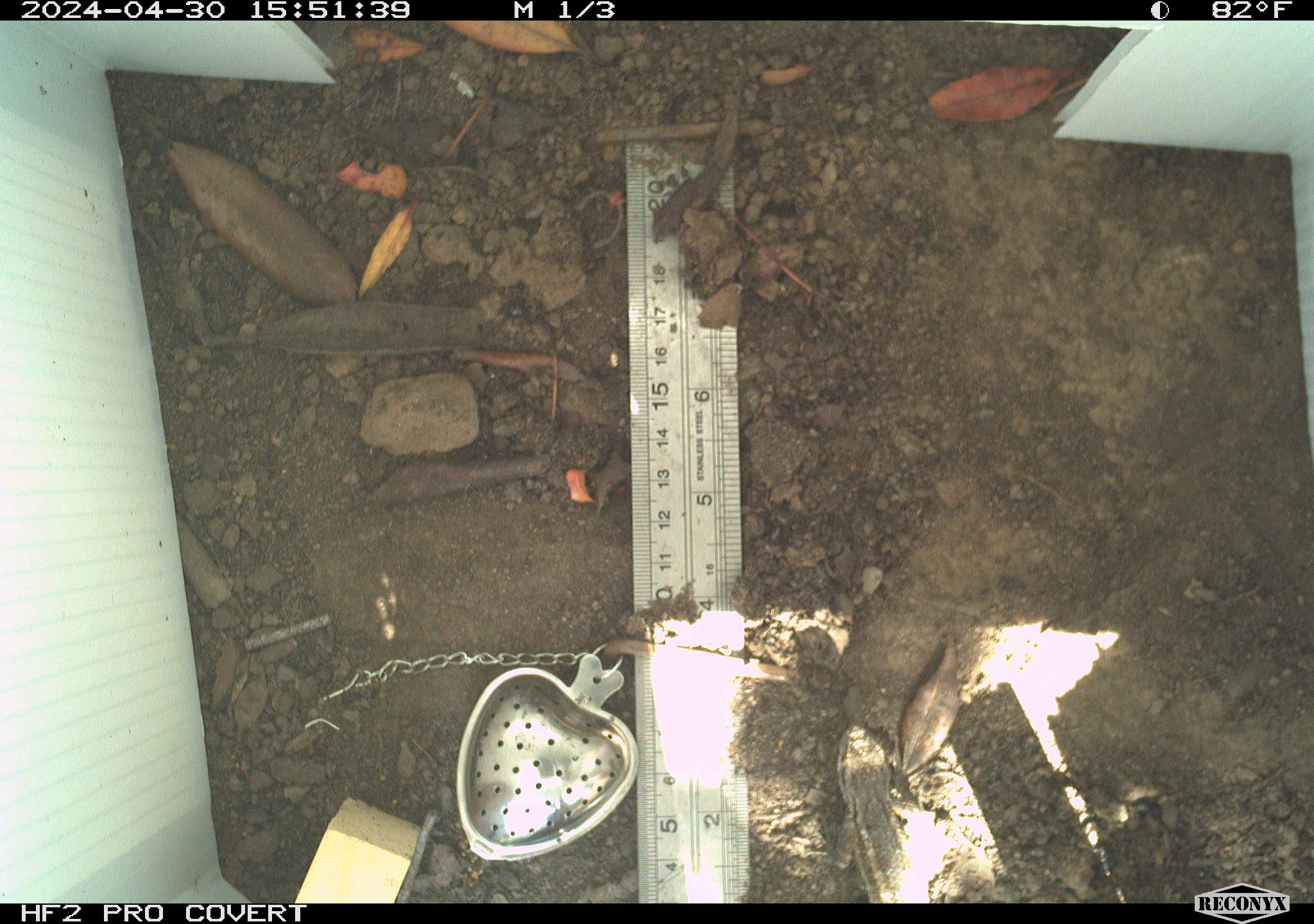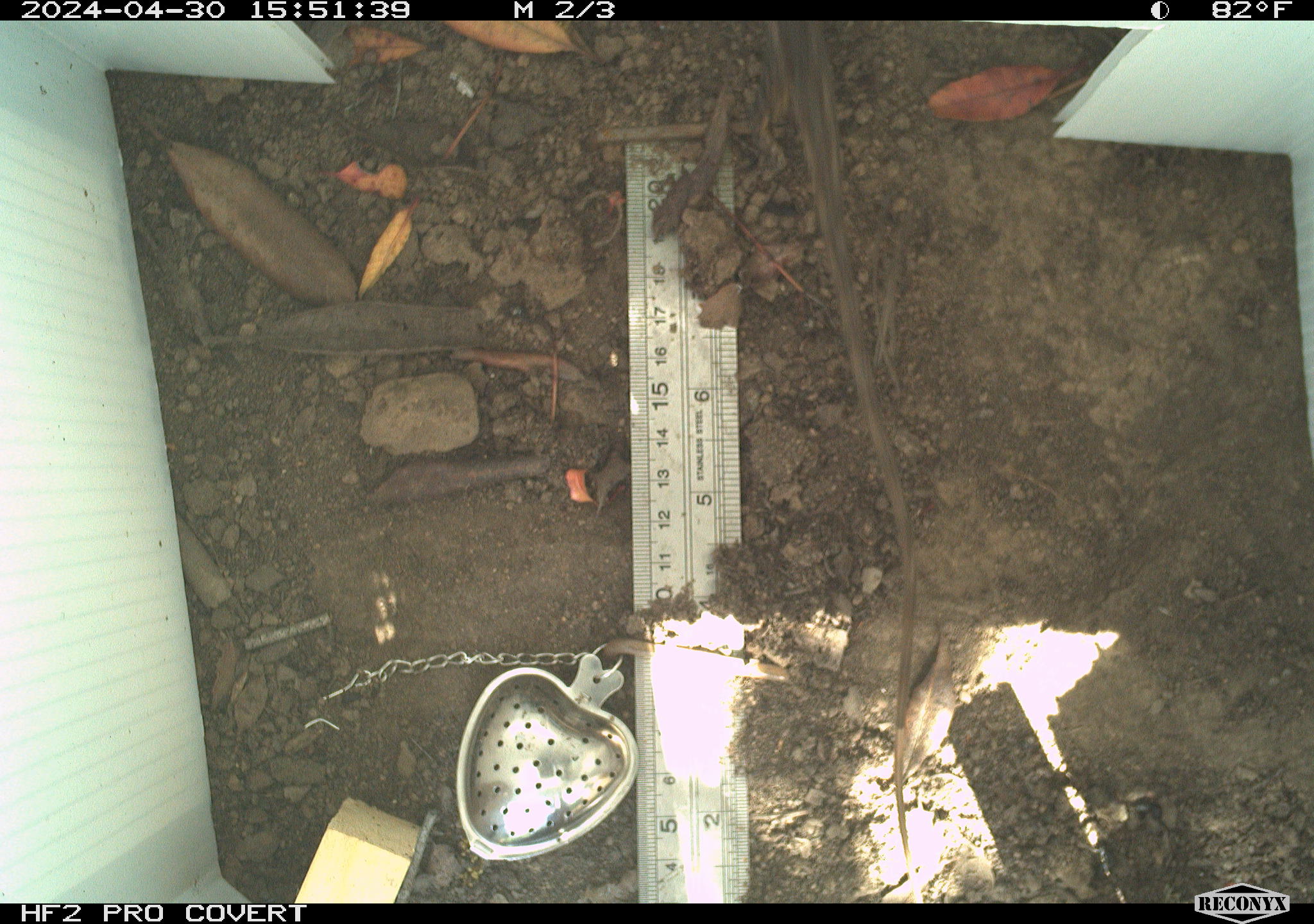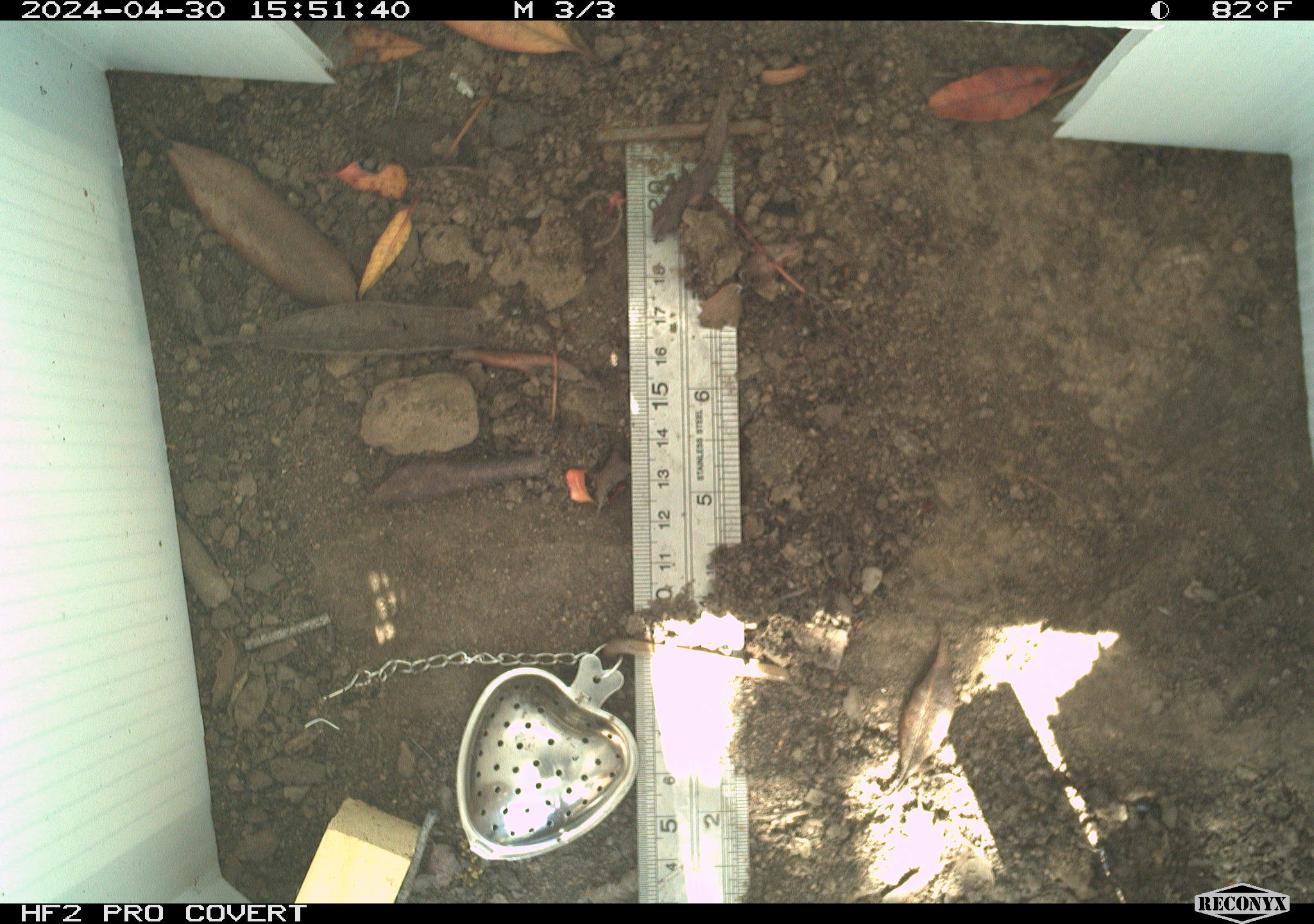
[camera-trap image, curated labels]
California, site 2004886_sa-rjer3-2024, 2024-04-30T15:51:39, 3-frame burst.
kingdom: Animalia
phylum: Chordata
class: Reptilia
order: Squamata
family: Phrynosomatidae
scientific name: Phrynosomatidae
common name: phrynosomatid lizards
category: phrynosomatidae family